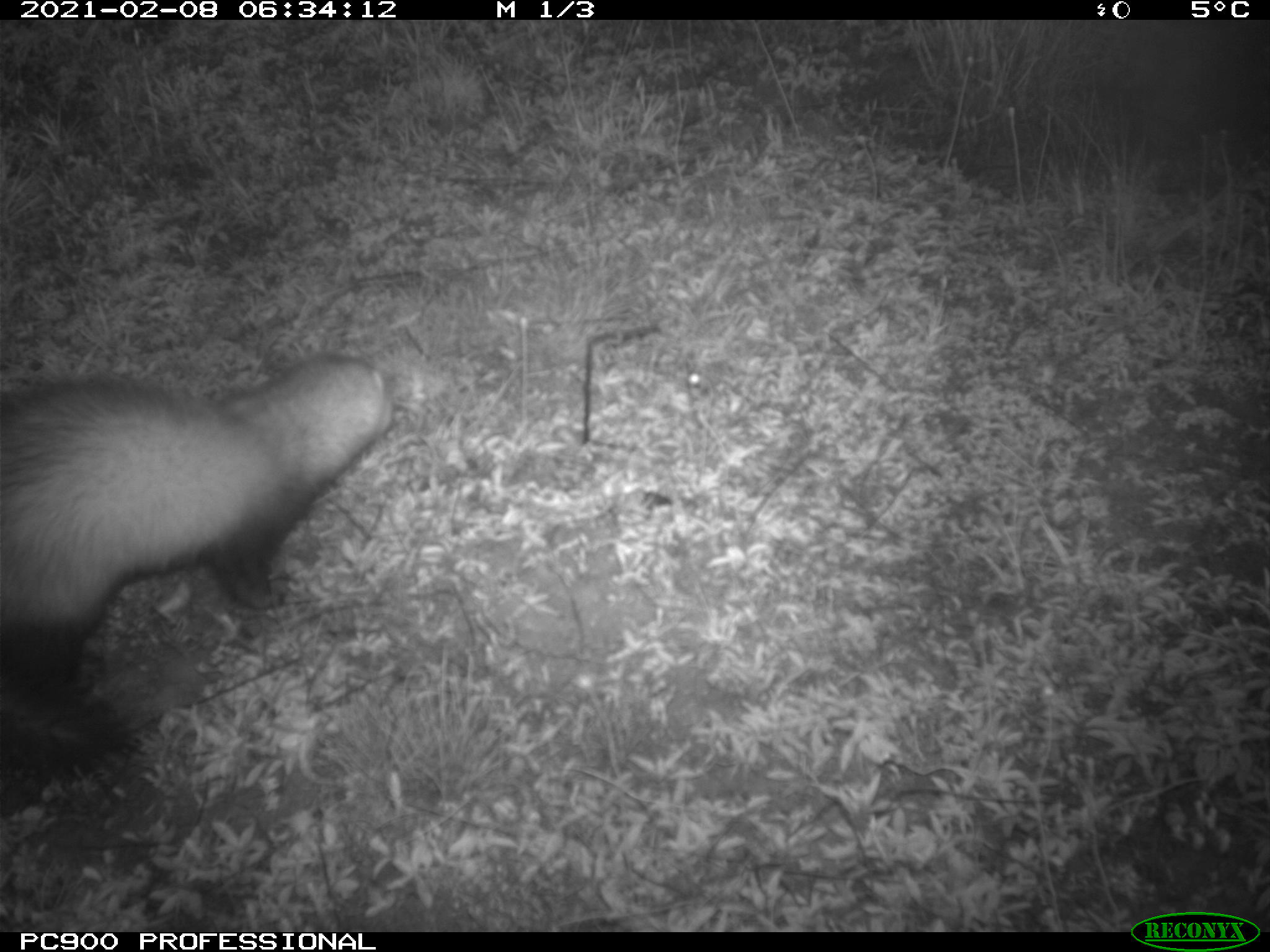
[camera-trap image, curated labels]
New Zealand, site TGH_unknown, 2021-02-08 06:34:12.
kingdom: Animalia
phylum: Chordata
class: Mammalia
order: Carnivora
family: Mustelidae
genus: Mustela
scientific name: Mustela furo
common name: ferret